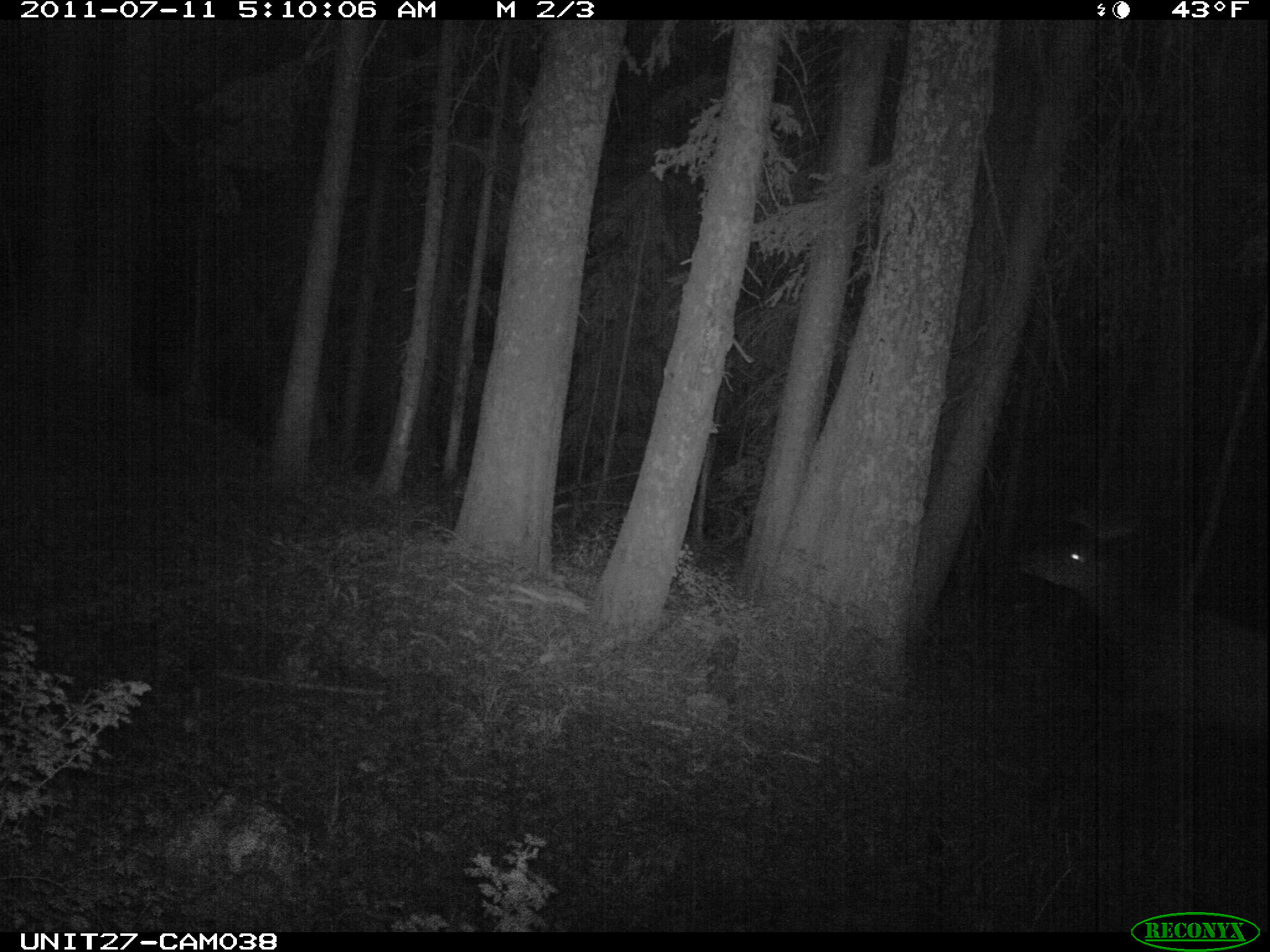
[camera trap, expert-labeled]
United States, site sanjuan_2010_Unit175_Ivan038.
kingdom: Animalia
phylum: Chordata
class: Mammalia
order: Artiodactyla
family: Cervidae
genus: Cervus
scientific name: Cervus elaphus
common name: red deer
Cervus elaphus (red deer).